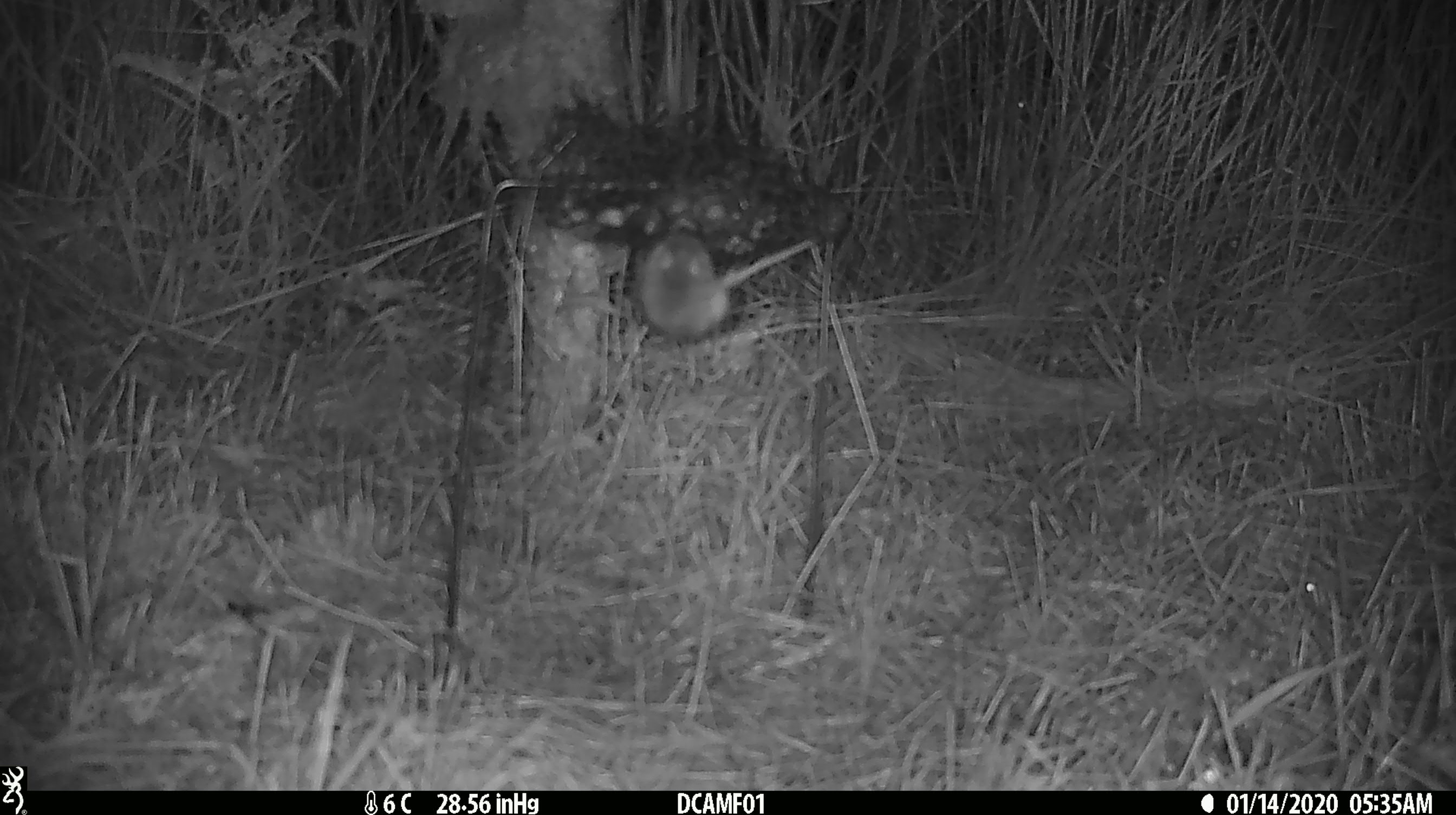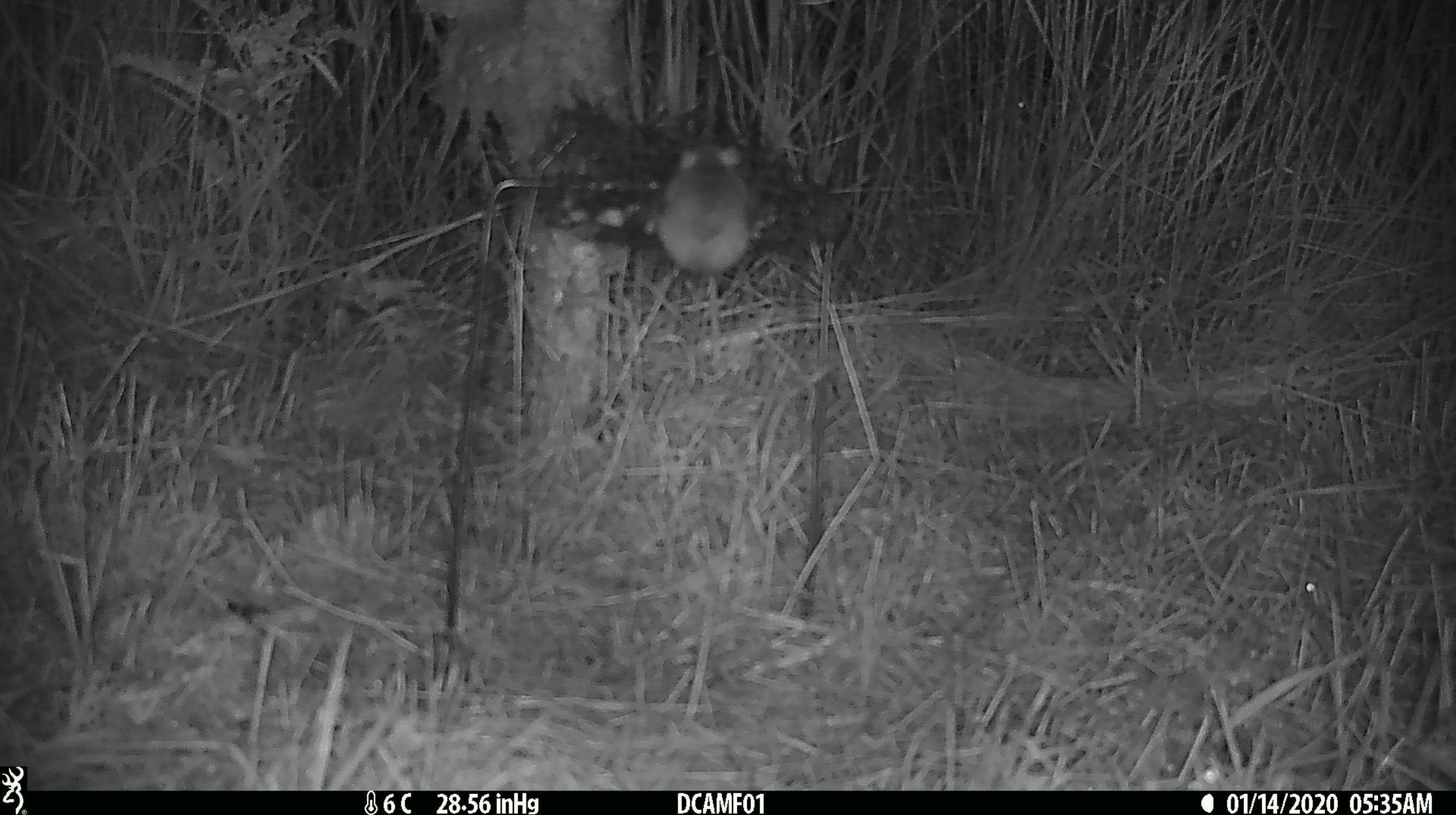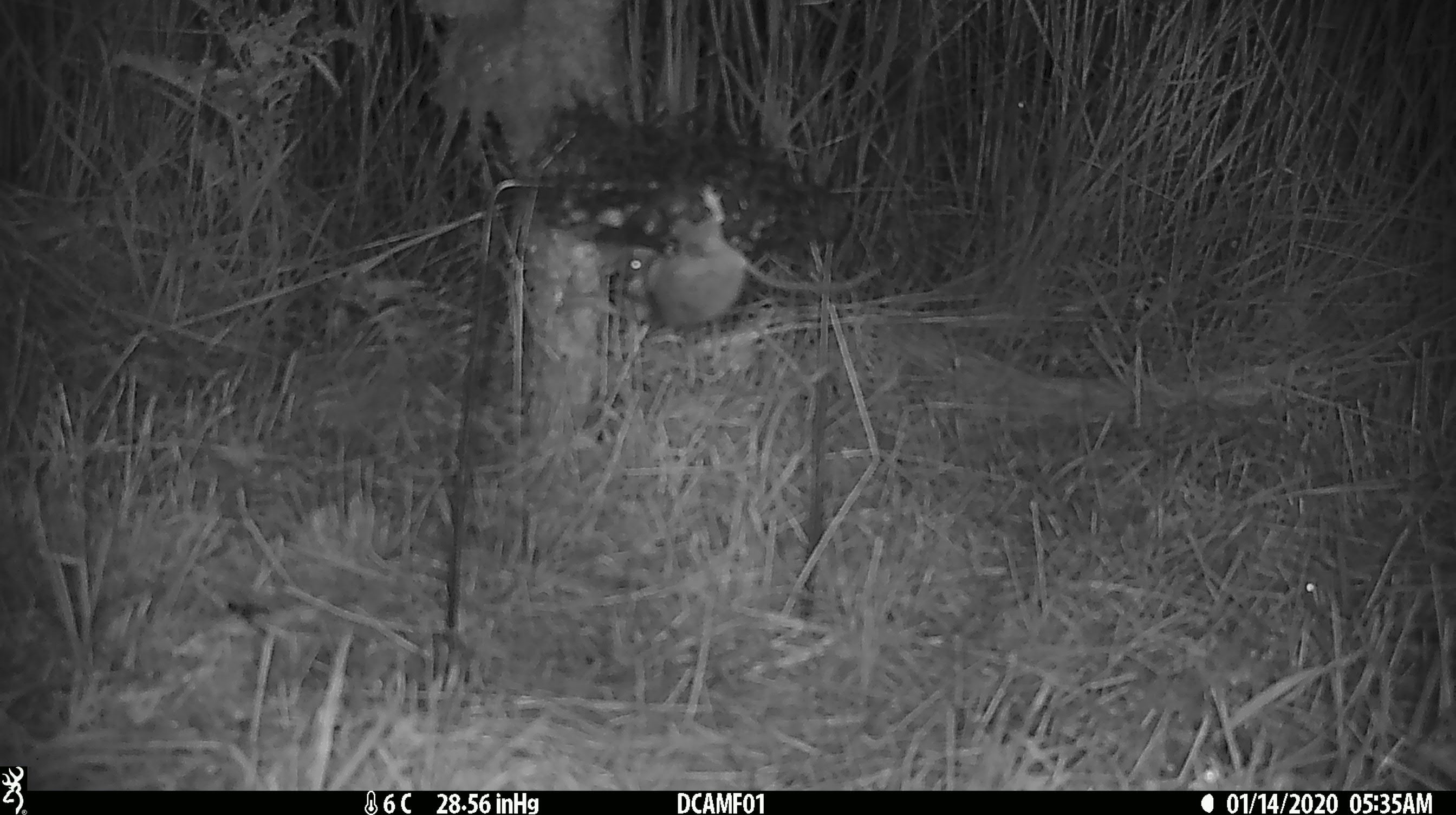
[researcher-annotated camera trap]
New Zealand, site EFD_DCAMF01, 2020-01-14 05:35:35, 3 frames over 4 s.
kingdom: Animalia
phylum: Chordata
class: Mammalia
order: Rodentia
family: Muridae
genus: Mus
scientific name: Mus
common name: mouse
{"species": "mouse (Mus)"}